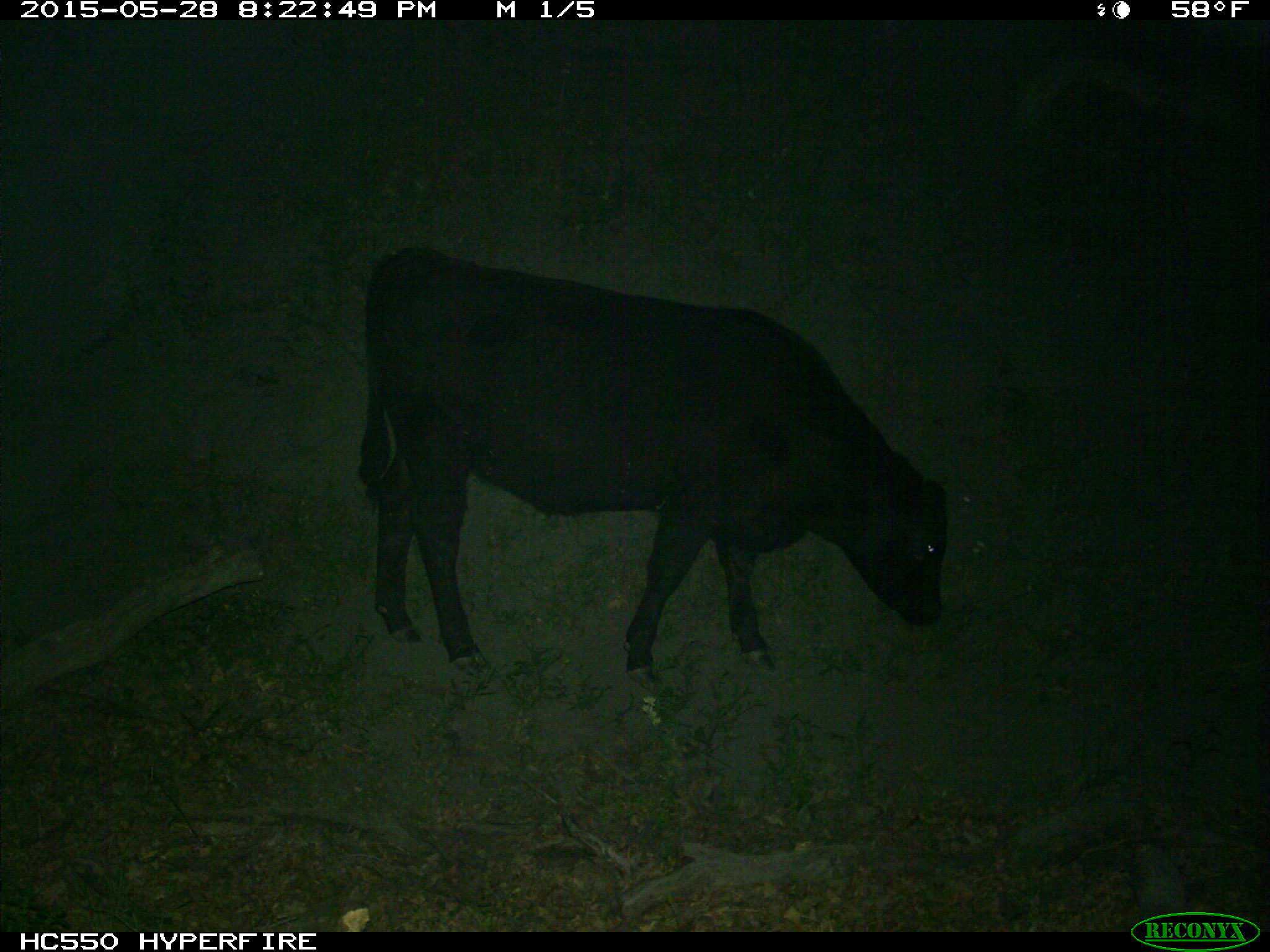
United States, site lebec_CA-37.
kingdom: Animalia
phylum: Chordata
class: Mammalia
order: Artiodactyla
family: Bovidae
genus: Bos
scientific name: Bos taurus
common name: domestic cow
Bos taurus (domestic cow).